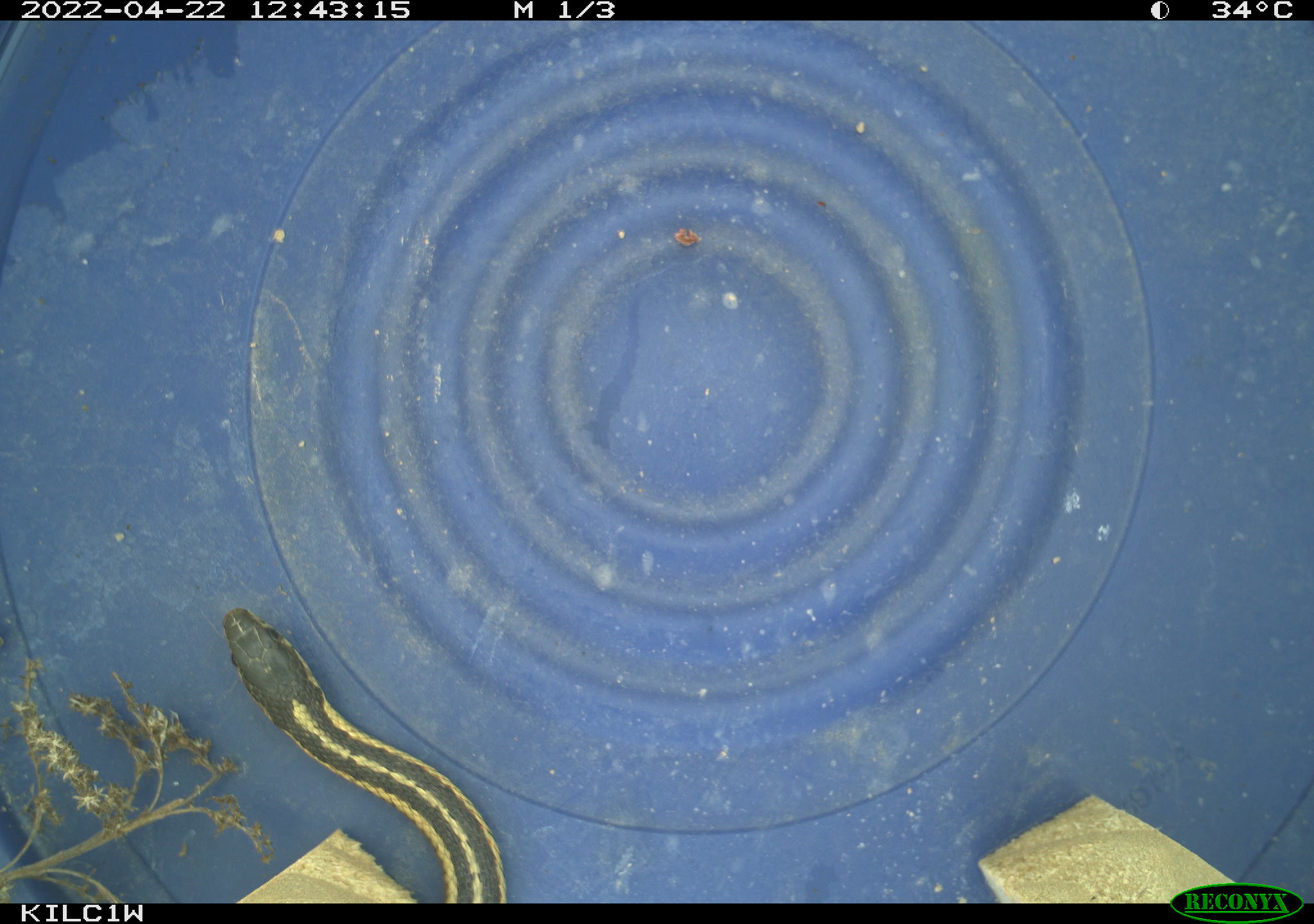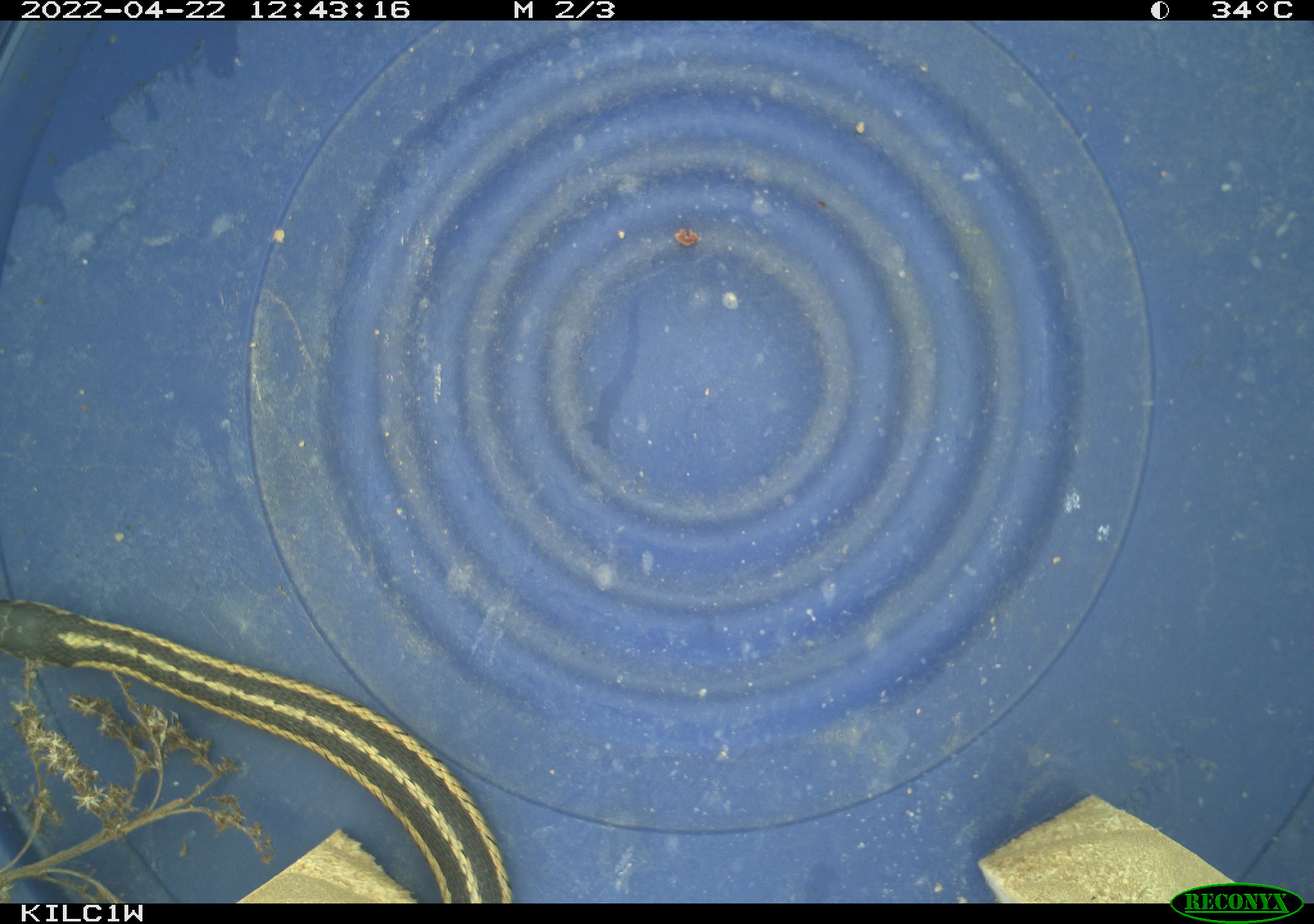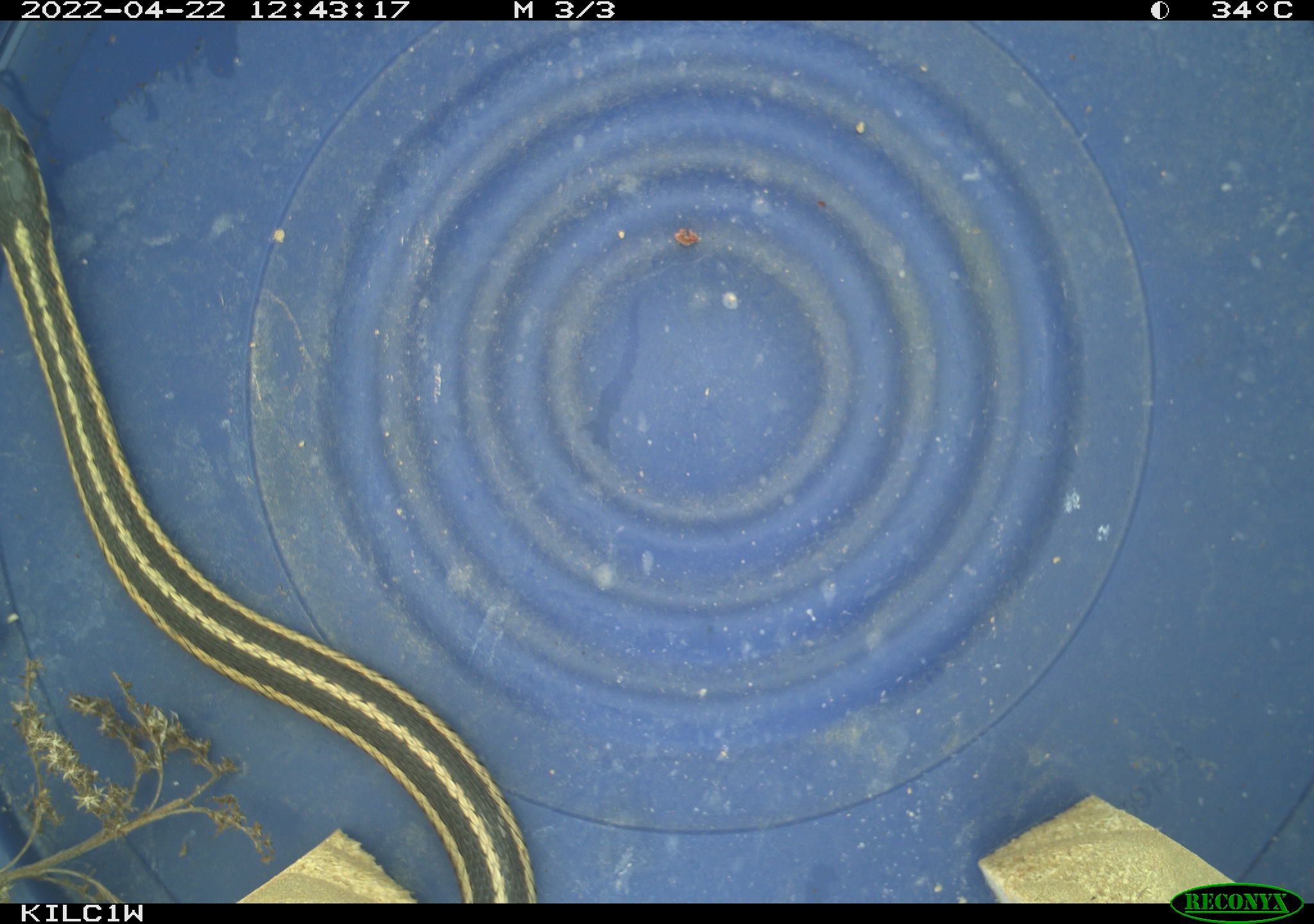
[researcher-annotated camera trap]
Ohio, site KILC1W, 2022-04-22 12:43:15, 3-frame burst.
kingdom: Animalia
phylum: Chordata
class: Reptilia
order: Squamata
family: Colubridae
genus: Thamnophis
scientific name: Thamnophis sirtalis sirtalis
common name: eastern gartersnake